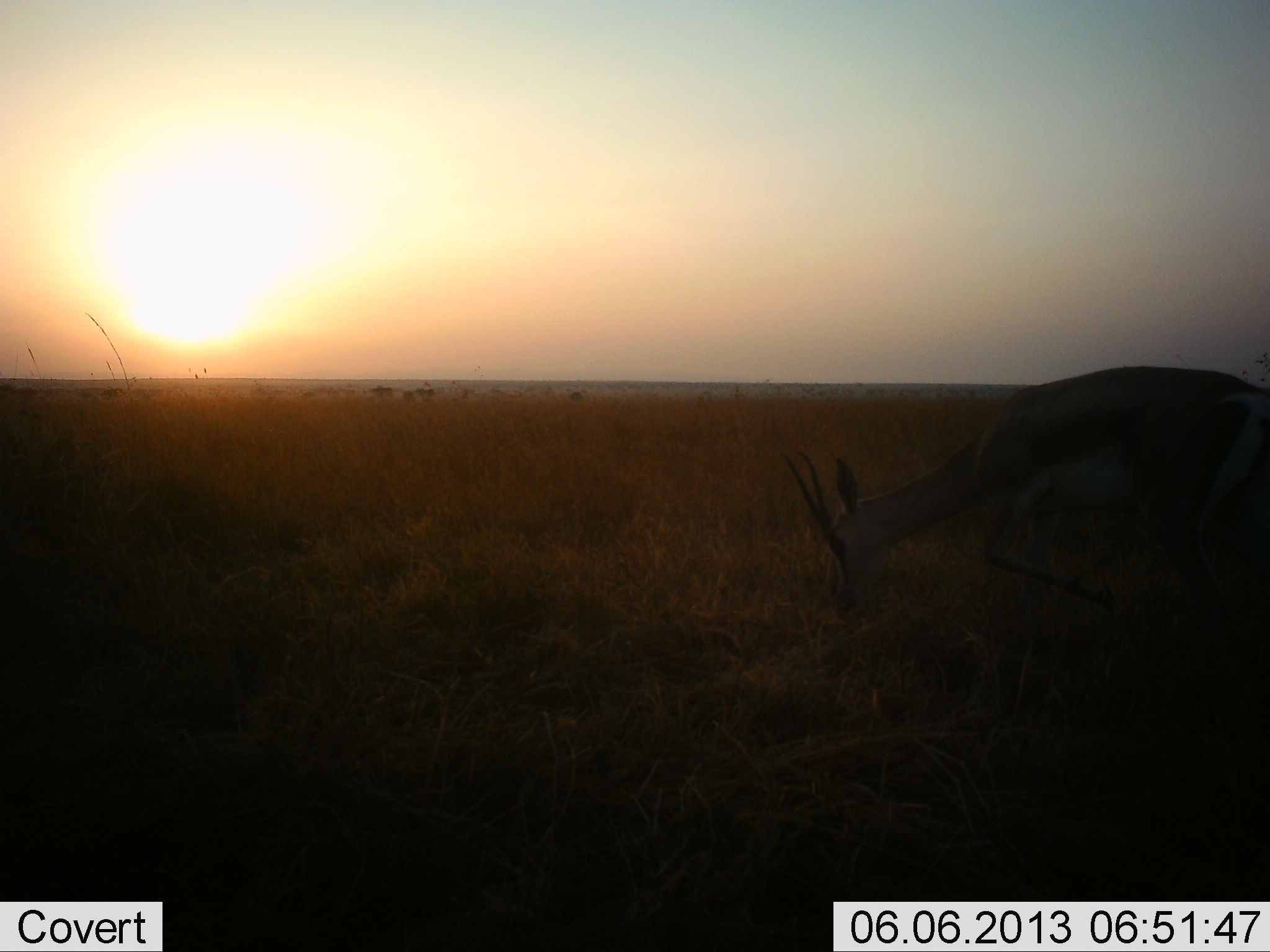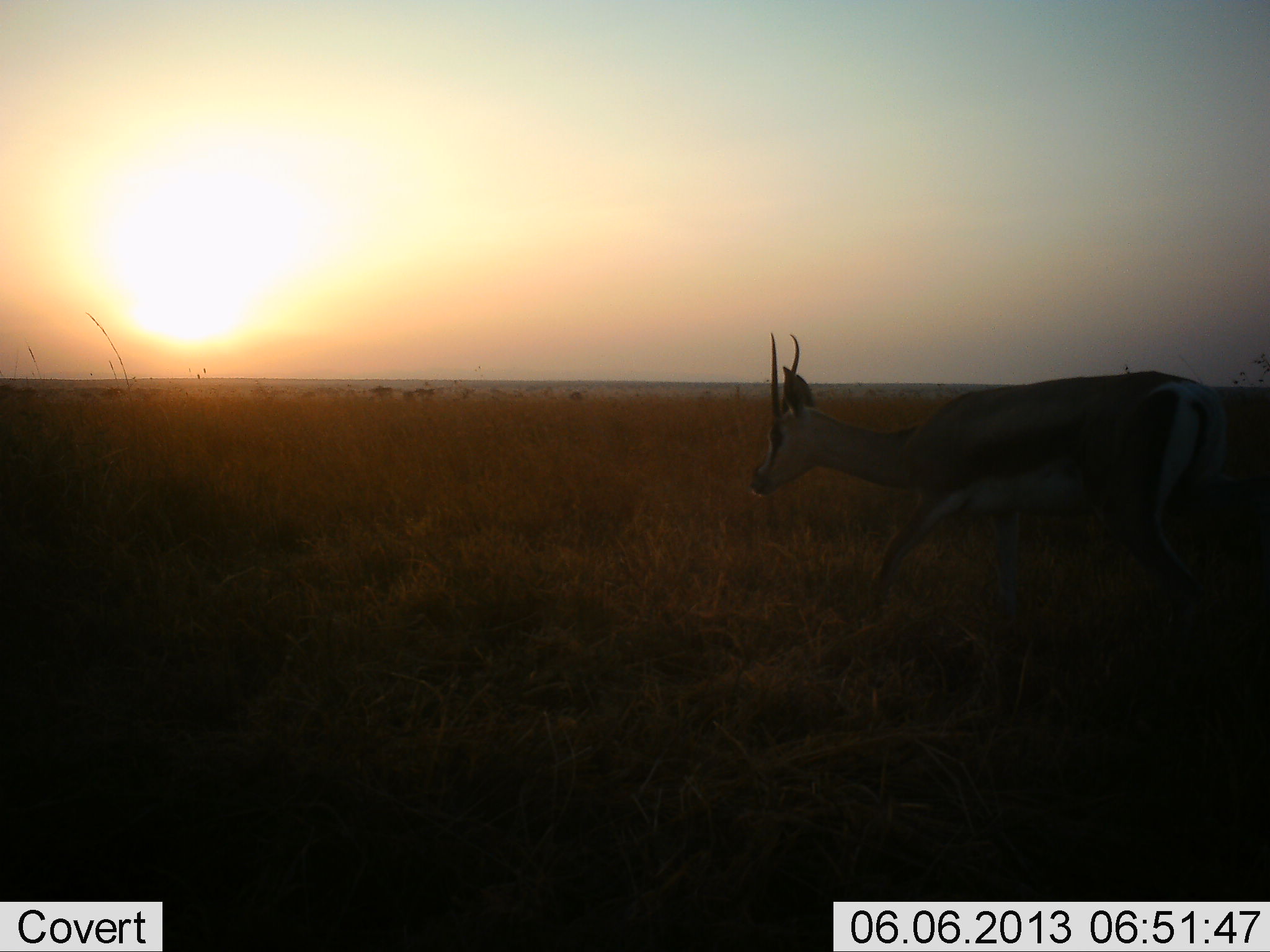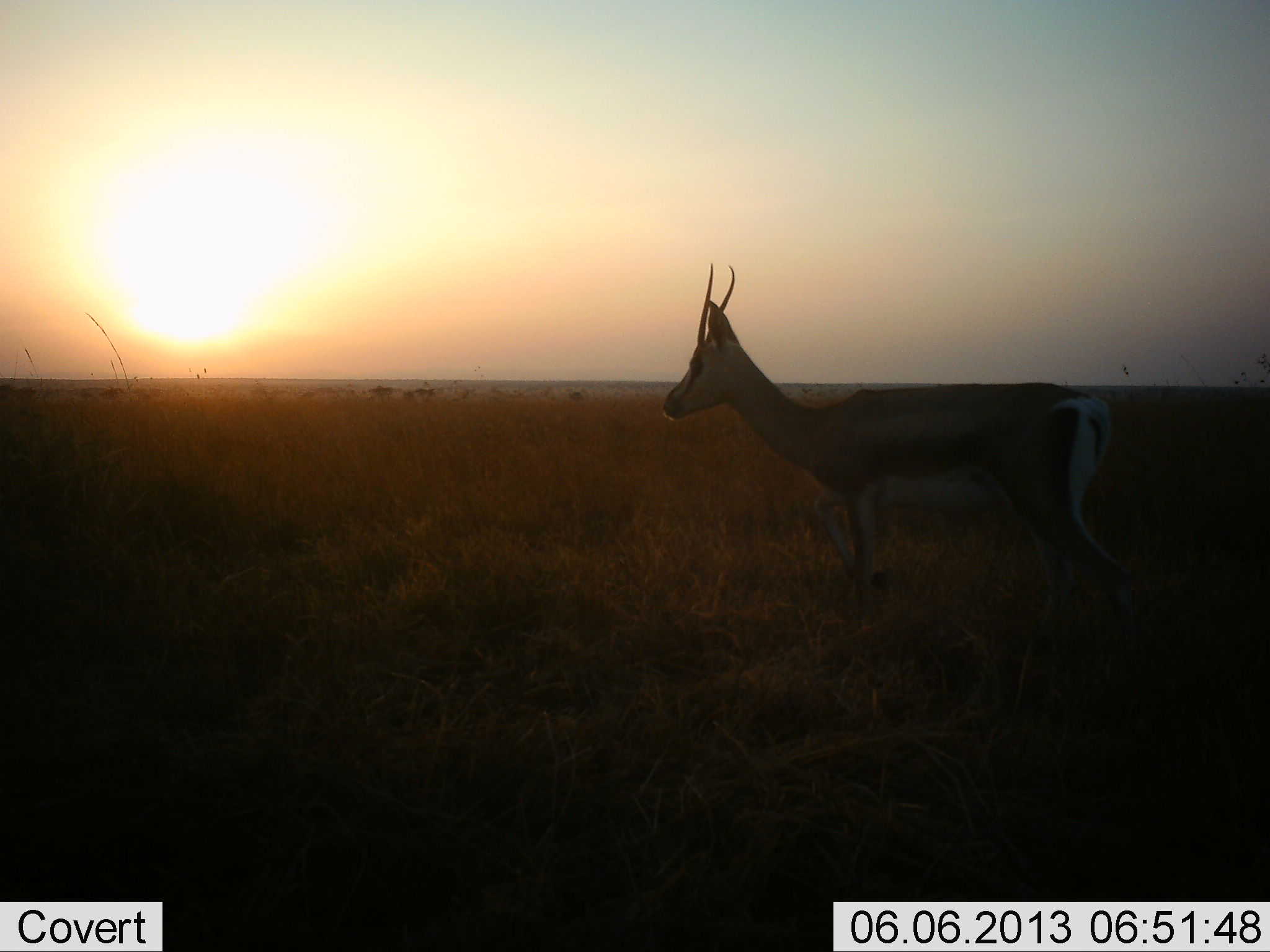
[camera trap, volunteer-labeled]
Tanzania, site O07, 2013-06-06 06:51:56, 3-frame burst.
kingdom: Animalia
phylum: Chordata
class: Mammalia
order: Artiodactyla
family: Bovidae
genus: Nanger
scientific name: Nanger granti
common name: grant's gazelle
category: gazellegrants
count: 1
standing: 8%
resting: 0%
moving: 67%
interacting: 0%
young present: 0%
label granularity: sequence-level